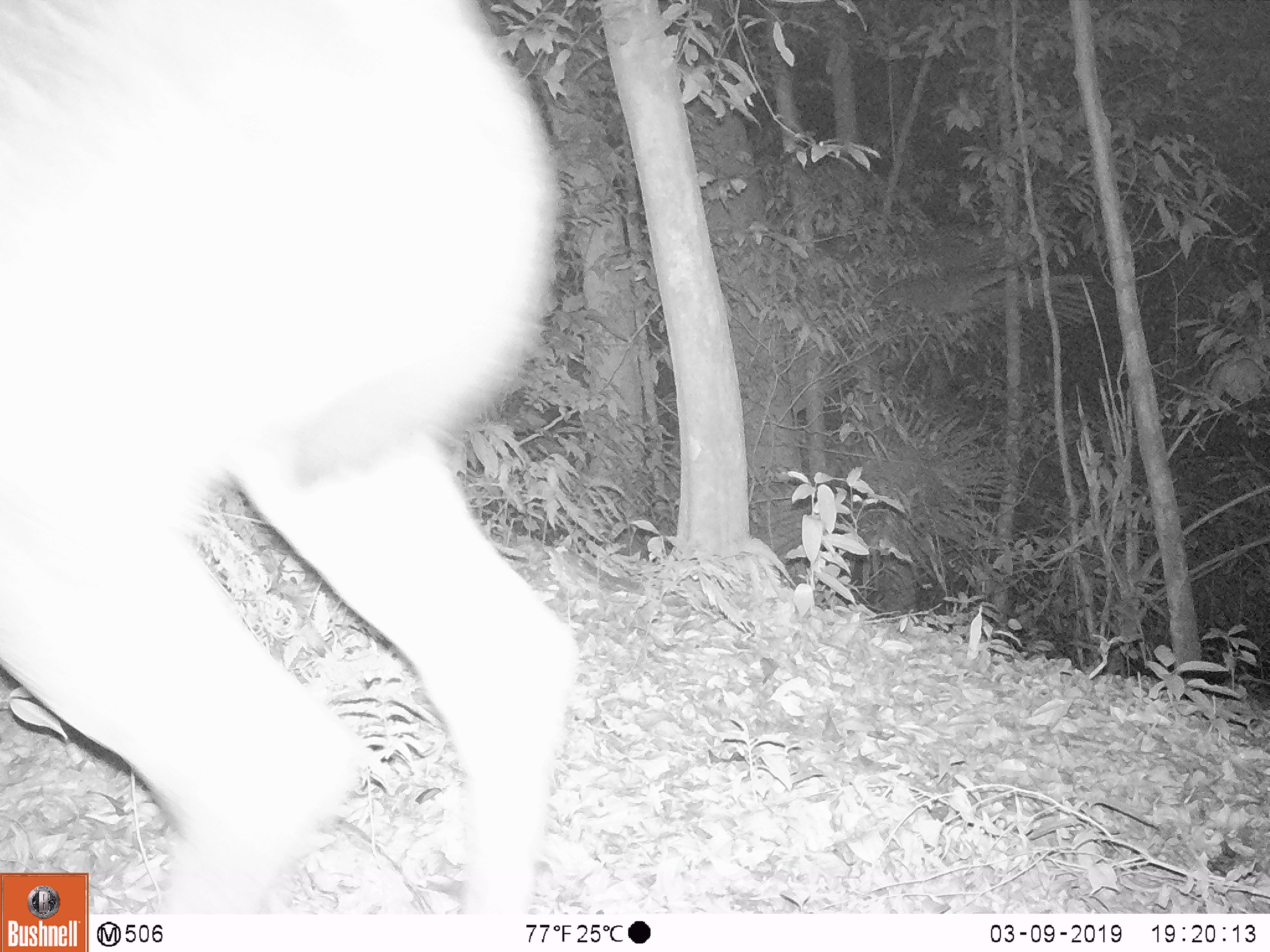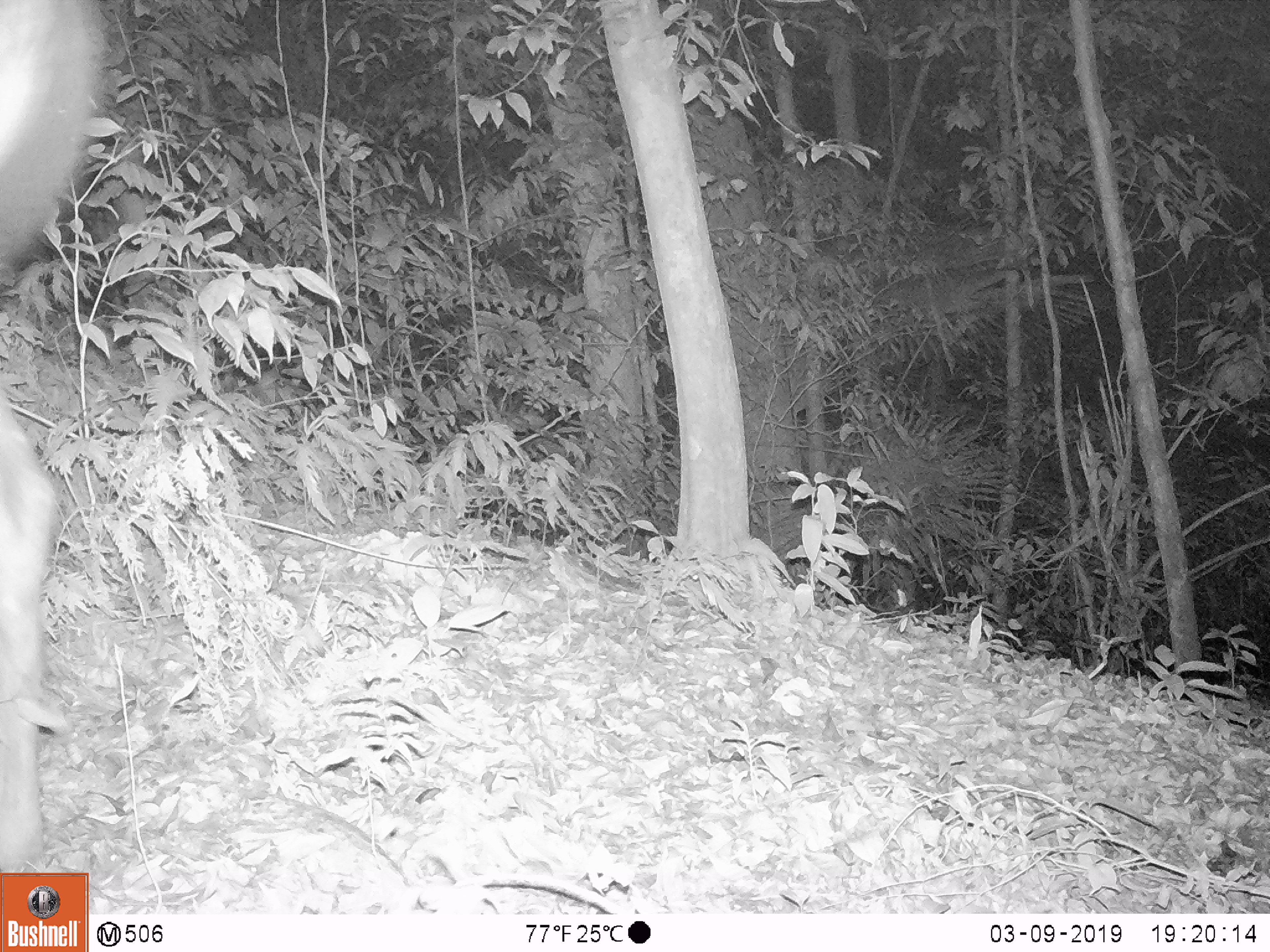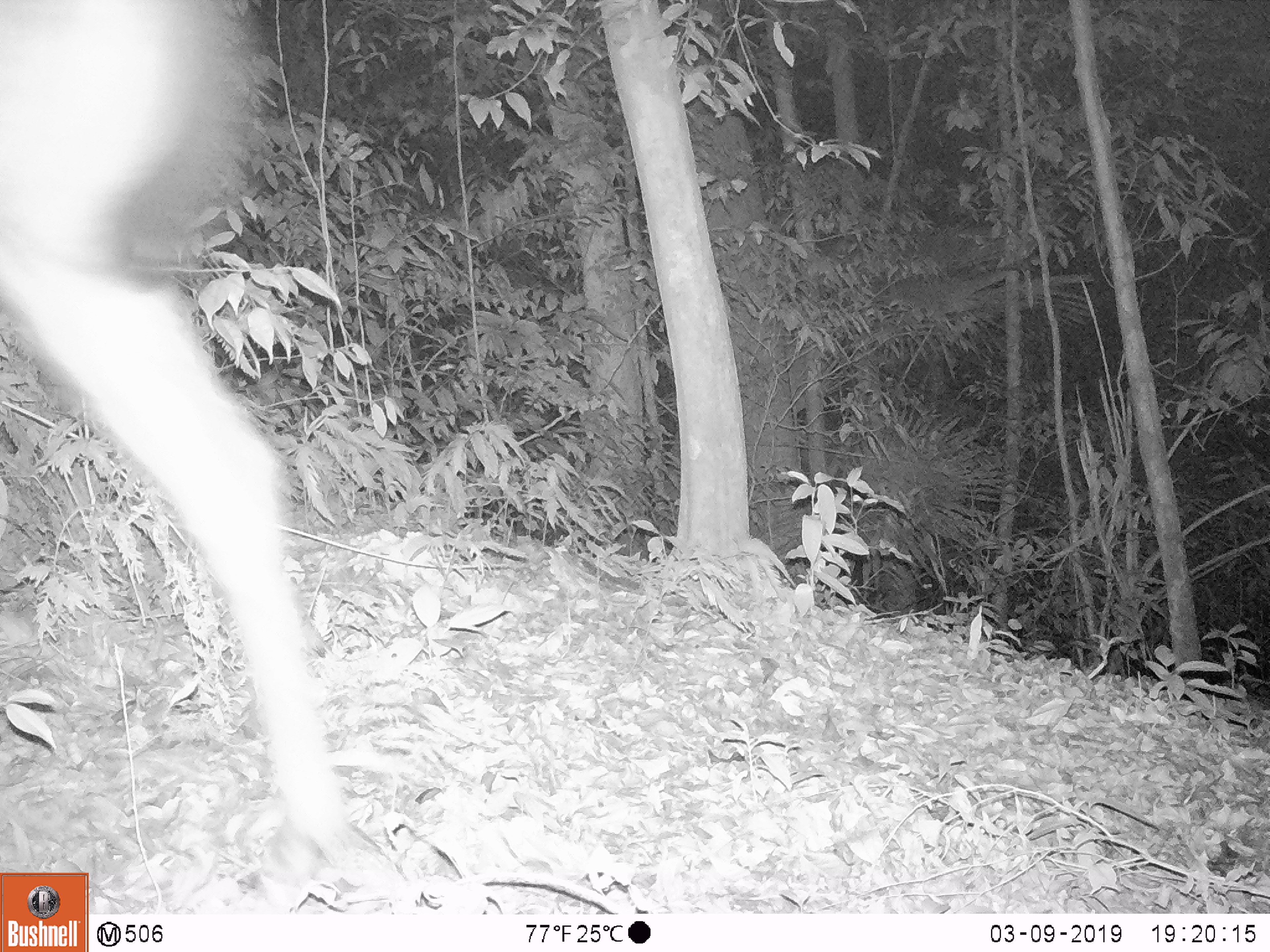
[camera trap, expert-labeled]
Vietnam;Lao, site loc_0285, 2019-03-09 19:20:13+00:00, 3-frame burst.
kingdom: Animalia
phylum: Chordata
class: Mammalia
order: Artiodactyla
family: Cervidae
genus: Rusa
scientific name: Rusa unicolor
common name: sambar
Sambar (Rusa unicolor). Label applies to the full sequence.